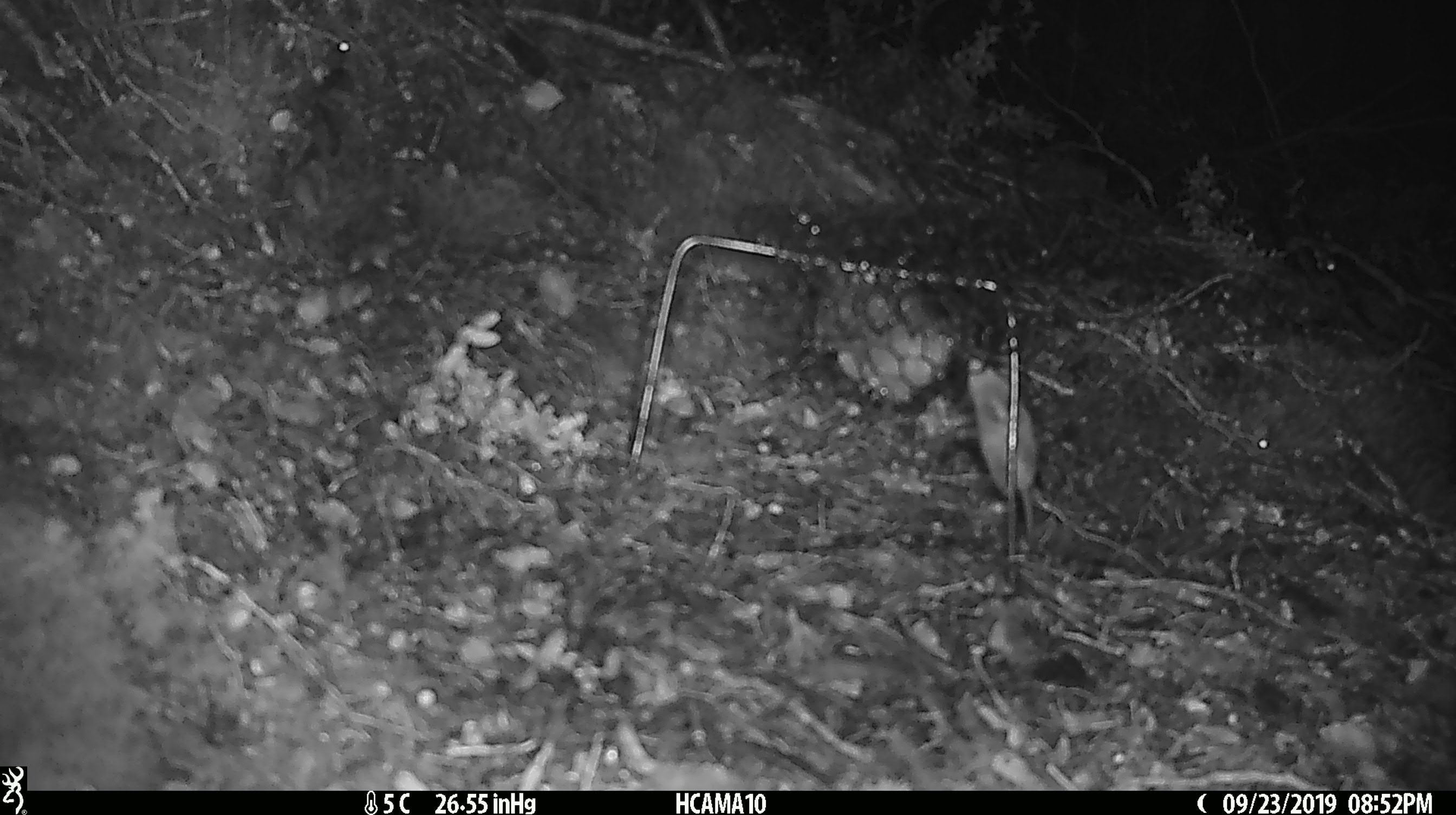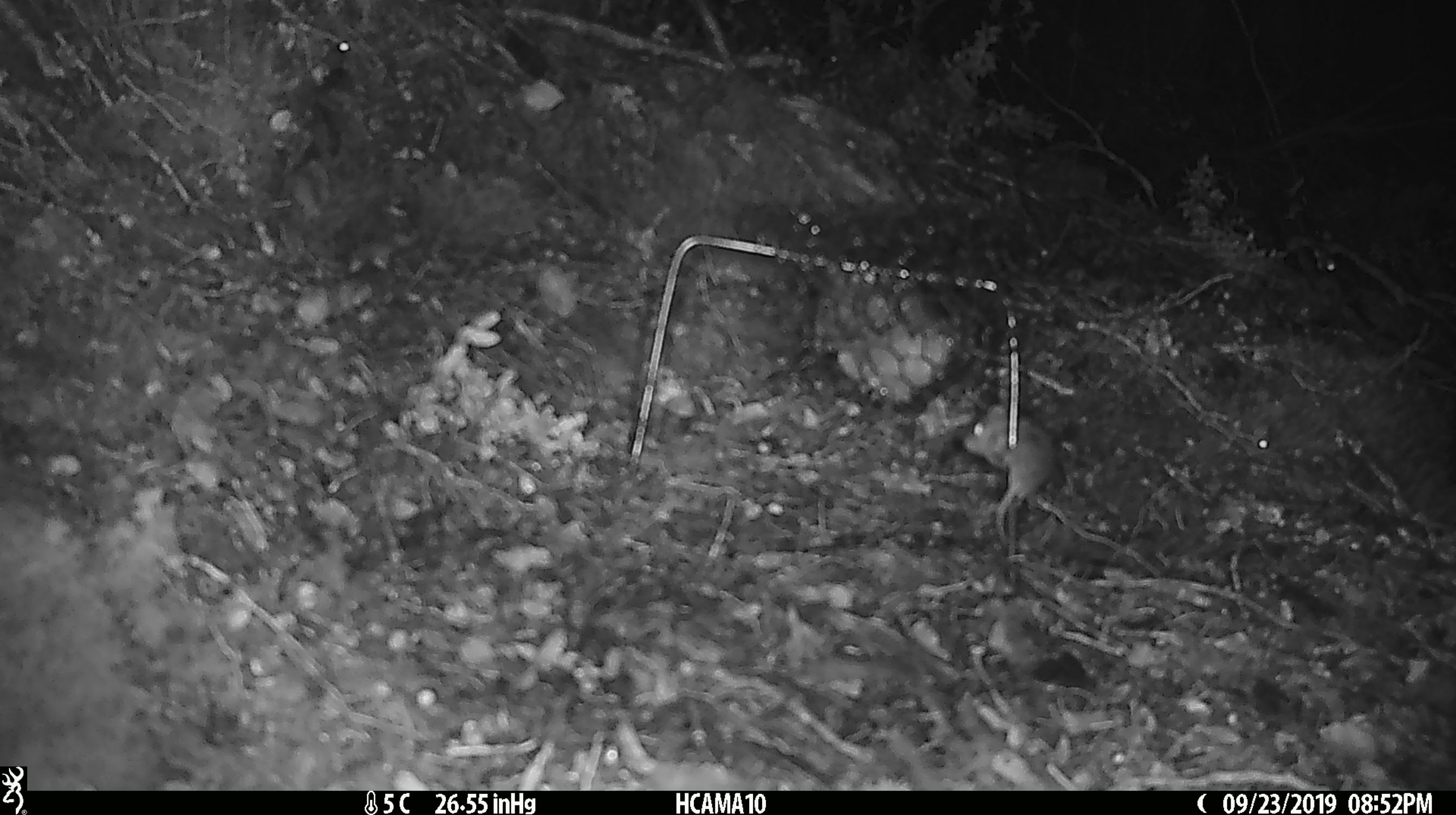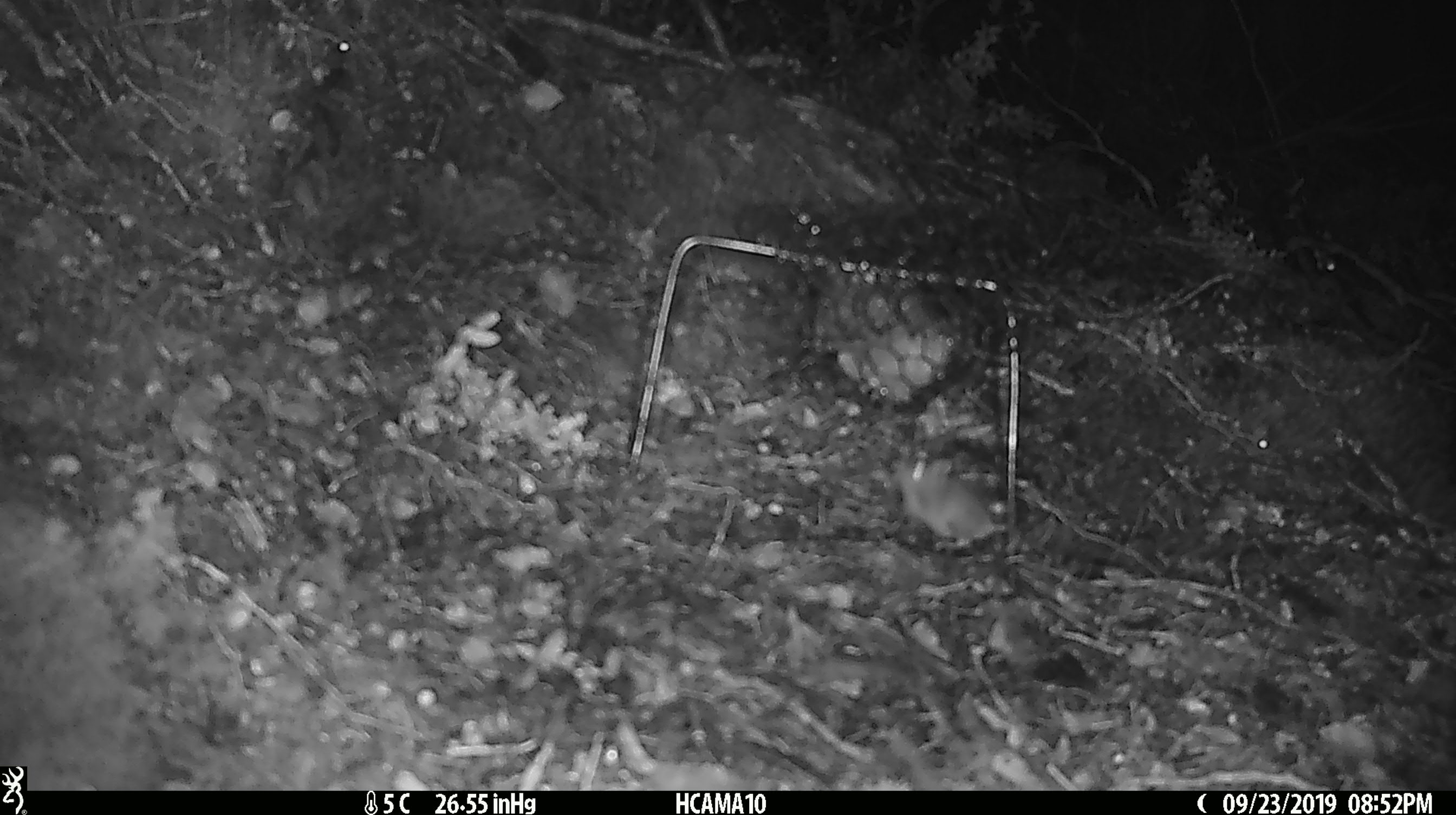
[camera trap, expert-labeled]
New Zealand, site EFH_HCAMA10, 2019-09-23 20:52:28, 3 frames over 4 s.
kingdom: Animalia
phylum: Chordata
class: Mammalia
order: Rodentia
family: Muridae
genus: Mus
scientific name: Mus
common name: mouse